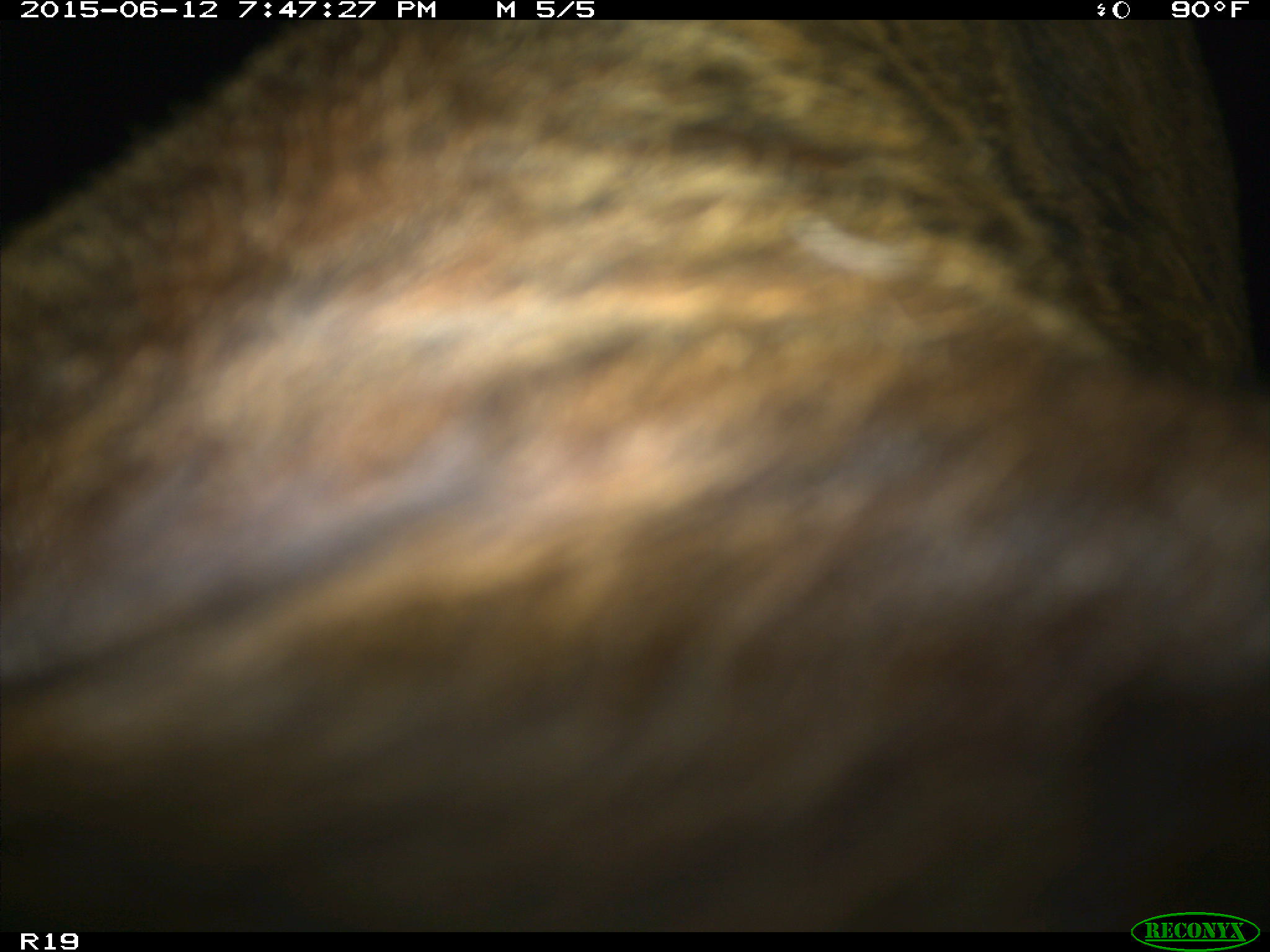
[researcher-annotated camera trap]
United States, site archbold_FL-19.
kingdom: Animalia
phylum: Chordata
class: Mammalia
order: Artiodactyla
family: Bovidae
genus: Bos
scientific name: Bos taurus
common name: domestic cow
Bos taurus (domestic cow).